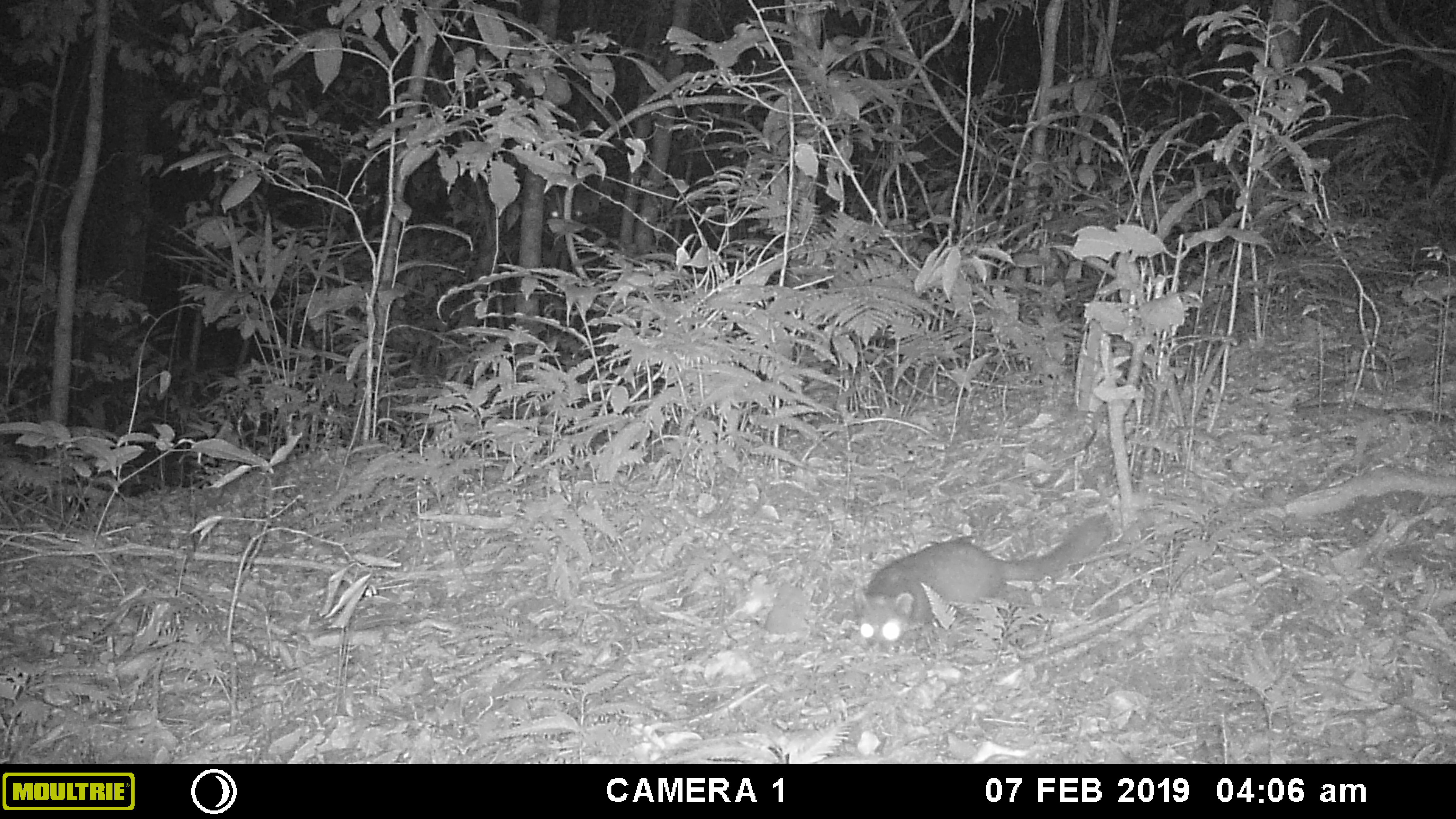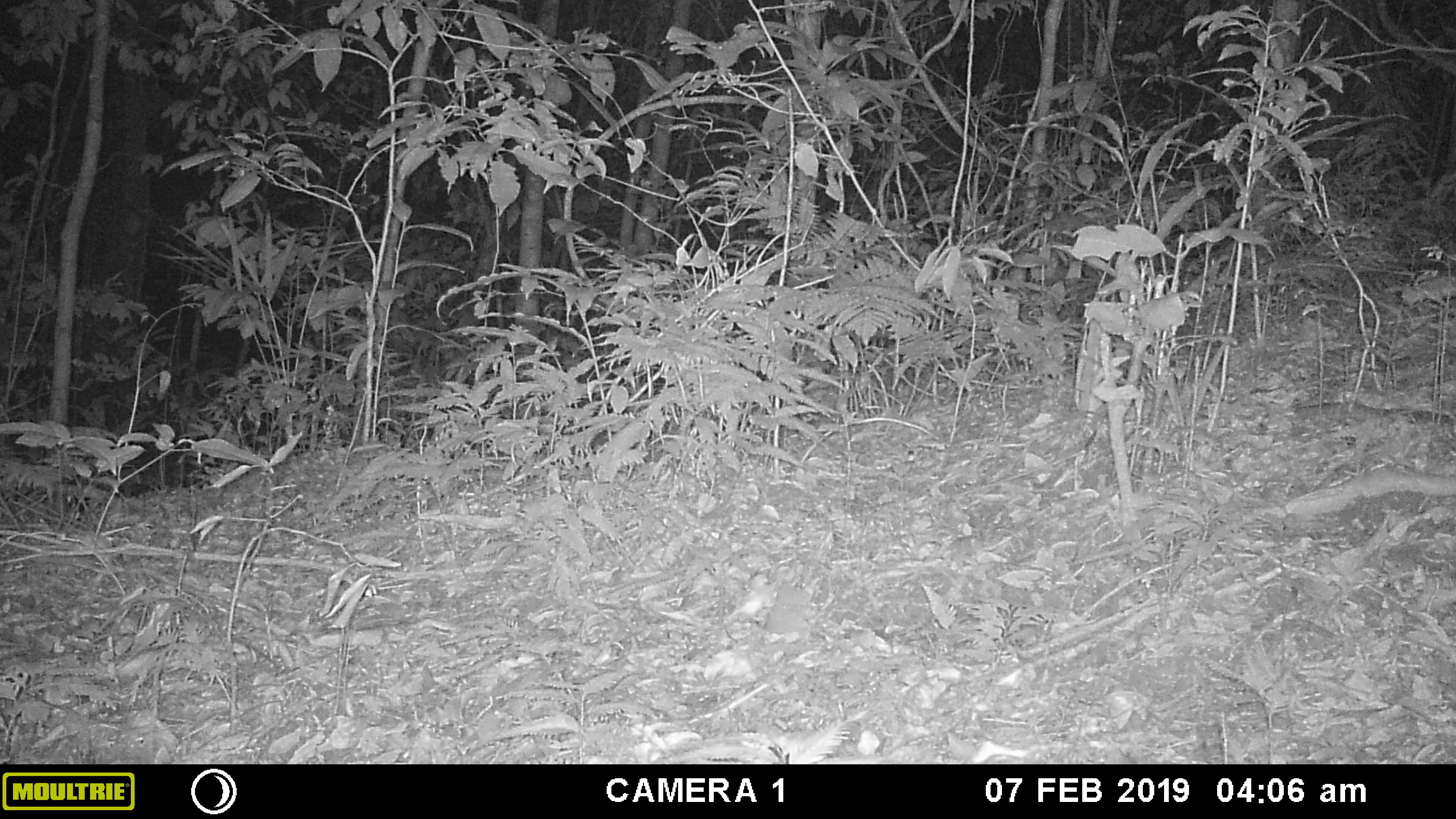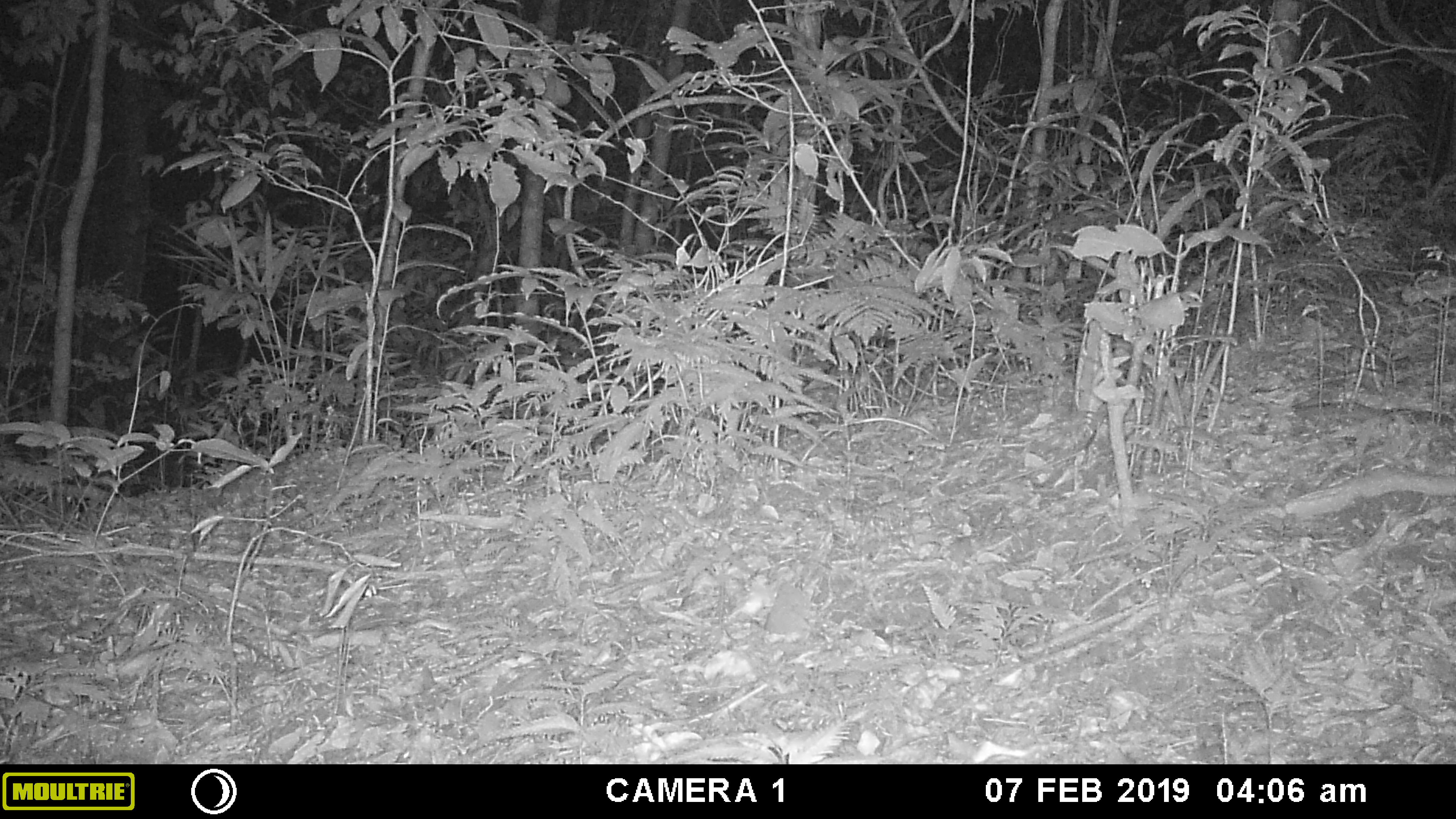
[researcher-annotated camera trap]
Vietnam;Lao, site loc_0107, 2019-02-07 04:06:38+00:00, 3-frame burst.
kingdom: Animalia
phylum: Chordata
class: Mammalia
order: Carnivora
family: Mustelidae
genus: Melogale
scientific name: Melogale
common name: ferret badger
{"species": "ferret badger (Melogale)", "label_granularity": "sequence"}